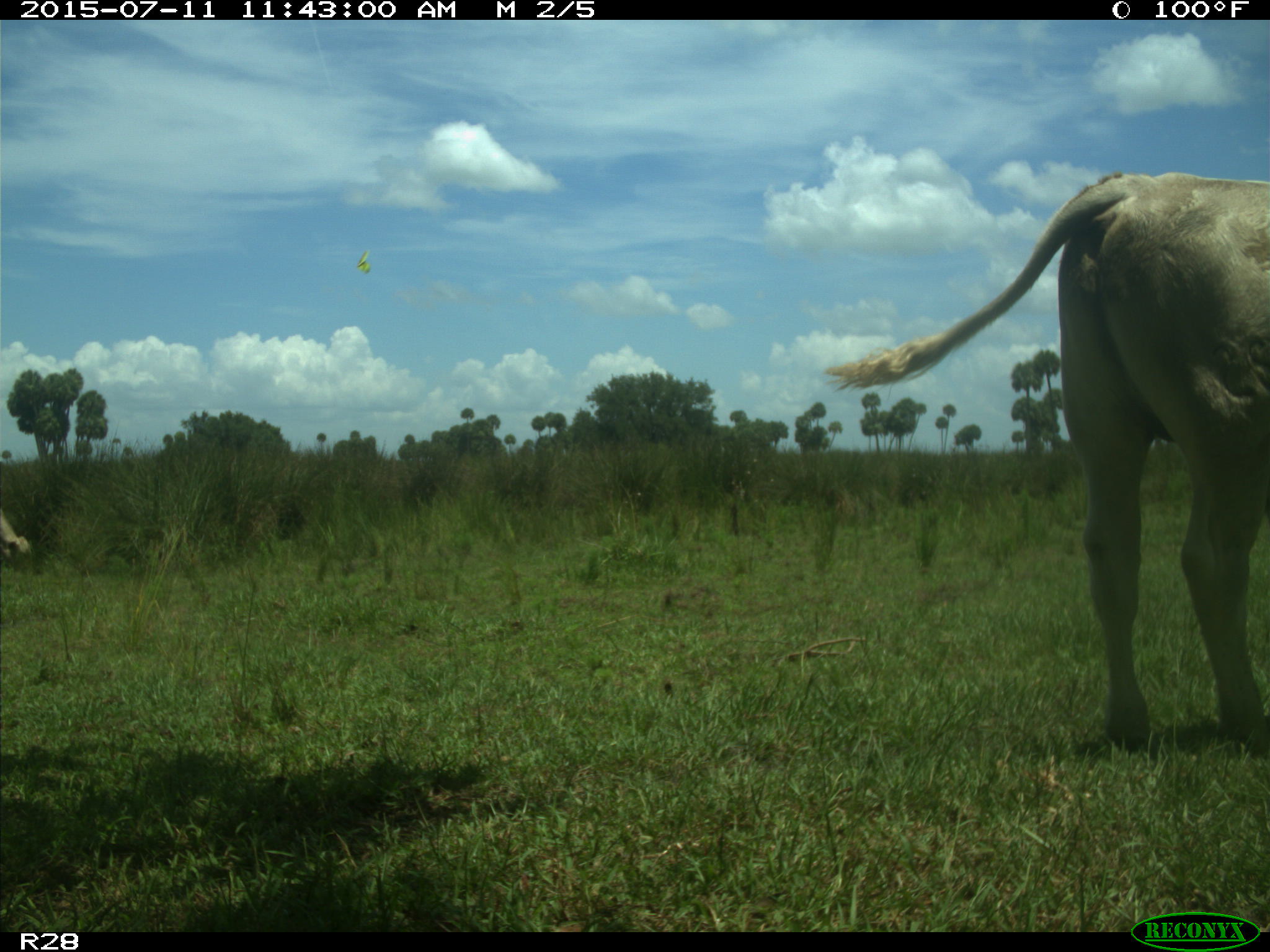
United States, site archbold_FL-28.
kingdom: Animalia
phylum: Chordata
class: Mammalia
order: Artiodactyla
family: Bovidae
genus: Bos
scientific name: Bos taurus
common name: domestic cow